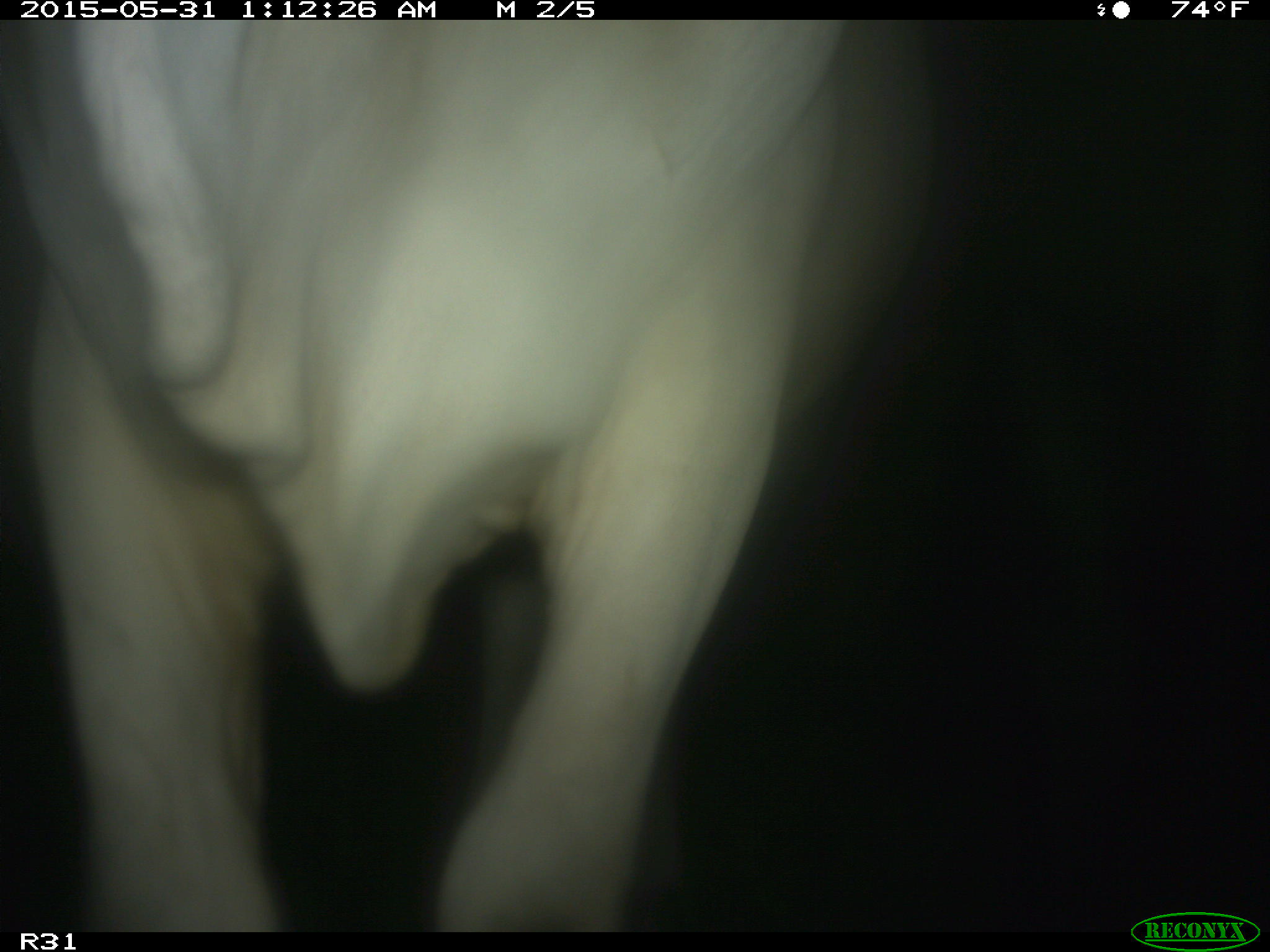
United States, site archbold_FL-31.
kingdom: Animalia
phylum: Chordata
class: Mammalia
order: Artiodactyla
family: Bovidae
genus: Bos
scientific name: Bos taurus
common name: domestic cow